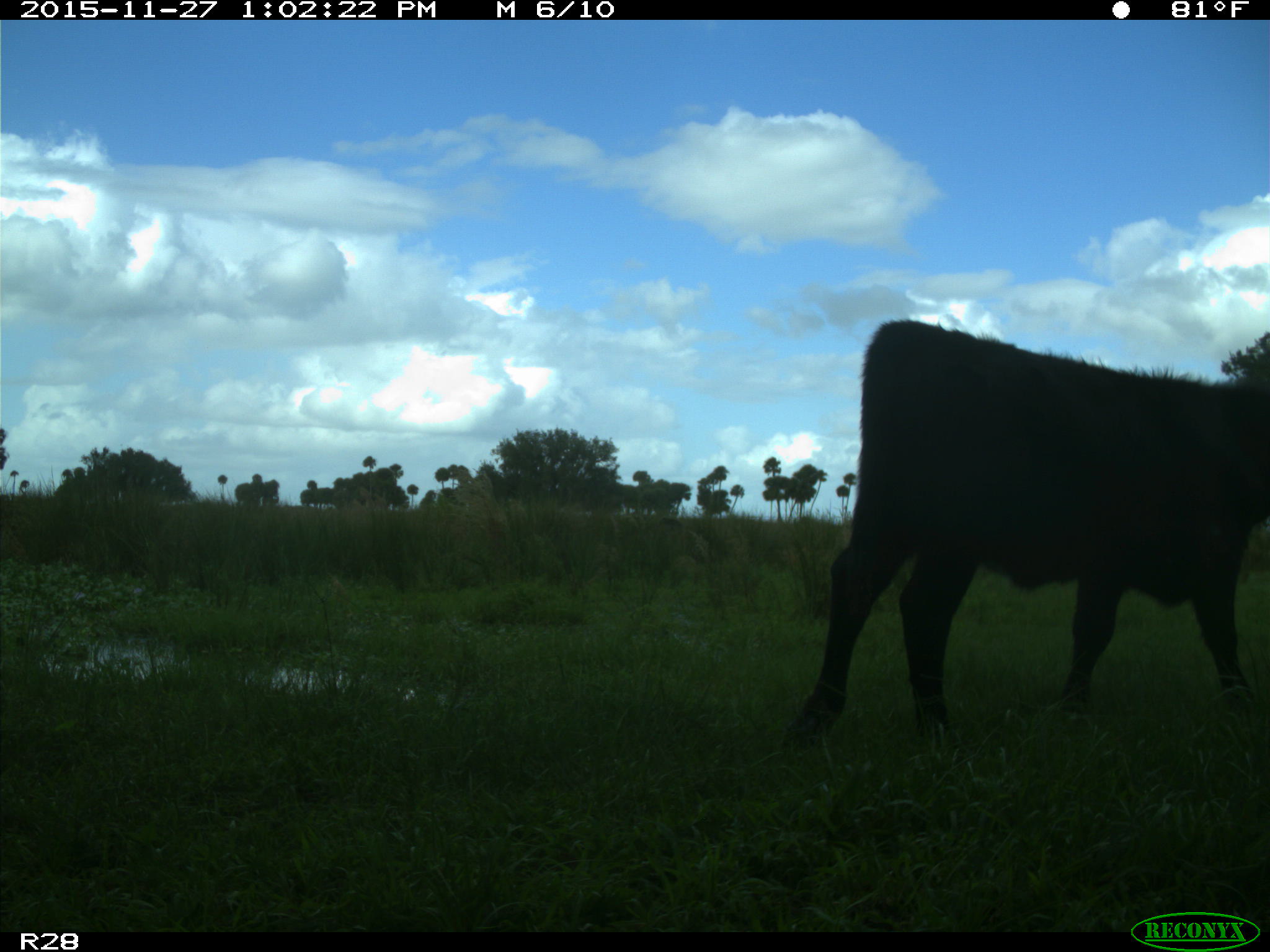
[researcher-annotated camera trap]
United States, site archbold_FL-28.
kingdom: Animalia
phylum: Chordata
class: Mammalia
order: Artiodactyla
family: Bovidae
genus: Bos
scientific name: Bos taurus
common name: domestic cow